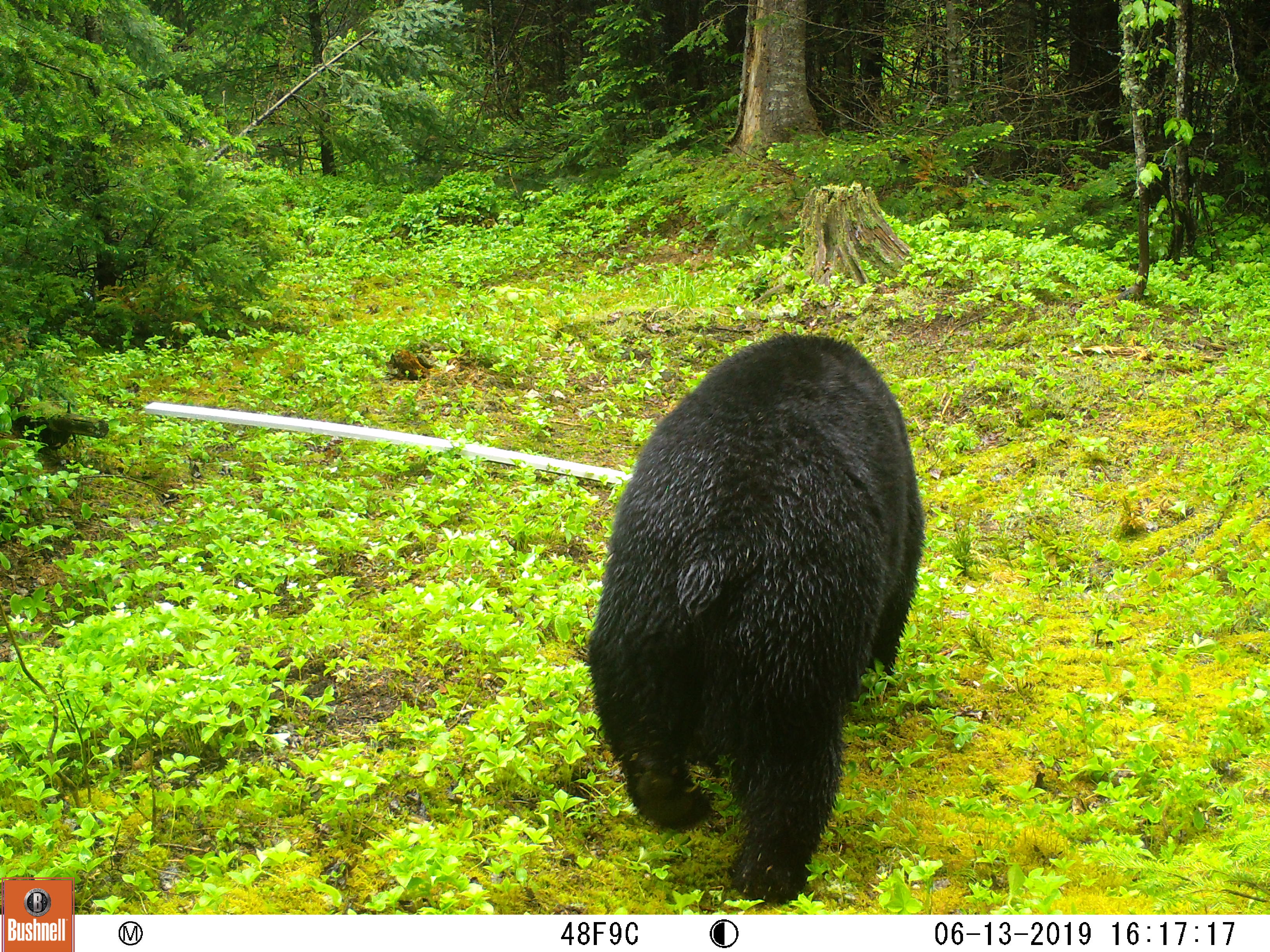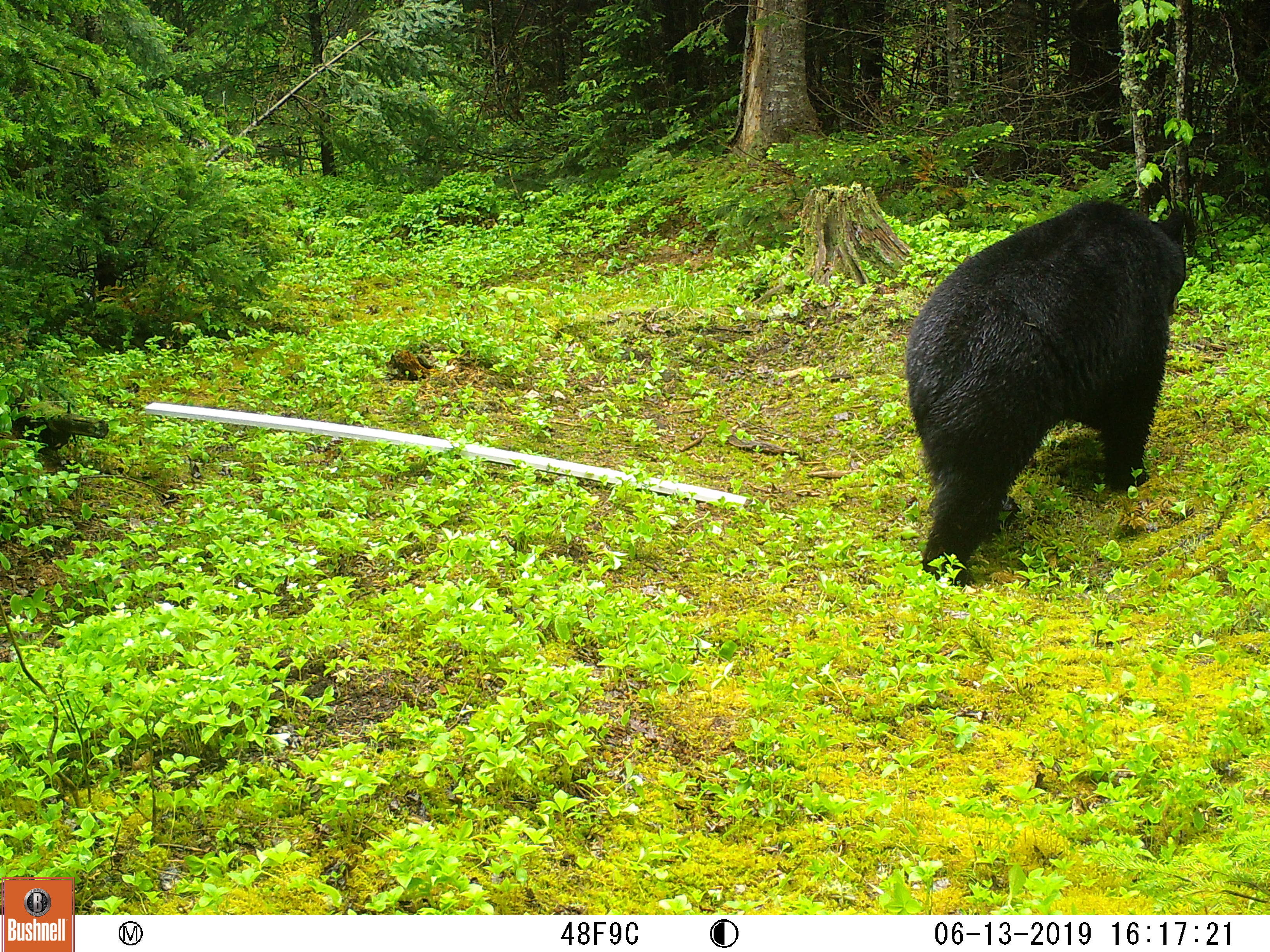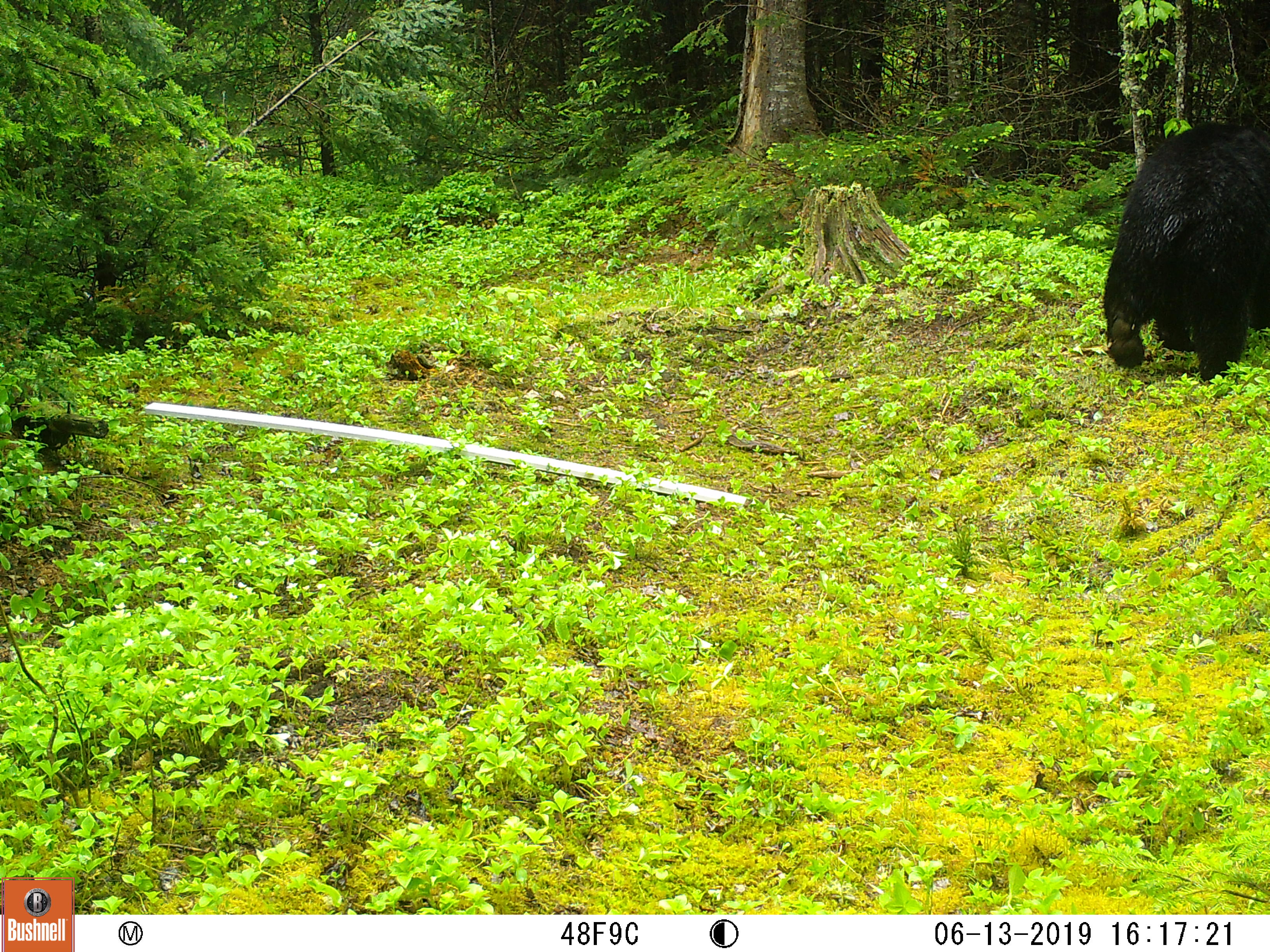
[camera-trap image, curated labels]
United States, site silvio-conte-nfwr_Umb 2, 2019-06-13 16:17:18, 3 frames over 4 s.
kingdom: Animalia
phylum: Chordata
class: Mammalia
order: Carnivora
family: Ursidae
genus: Ursus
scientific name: Ursus americanus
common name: black bear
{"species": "black bear (Ursus americanus)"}